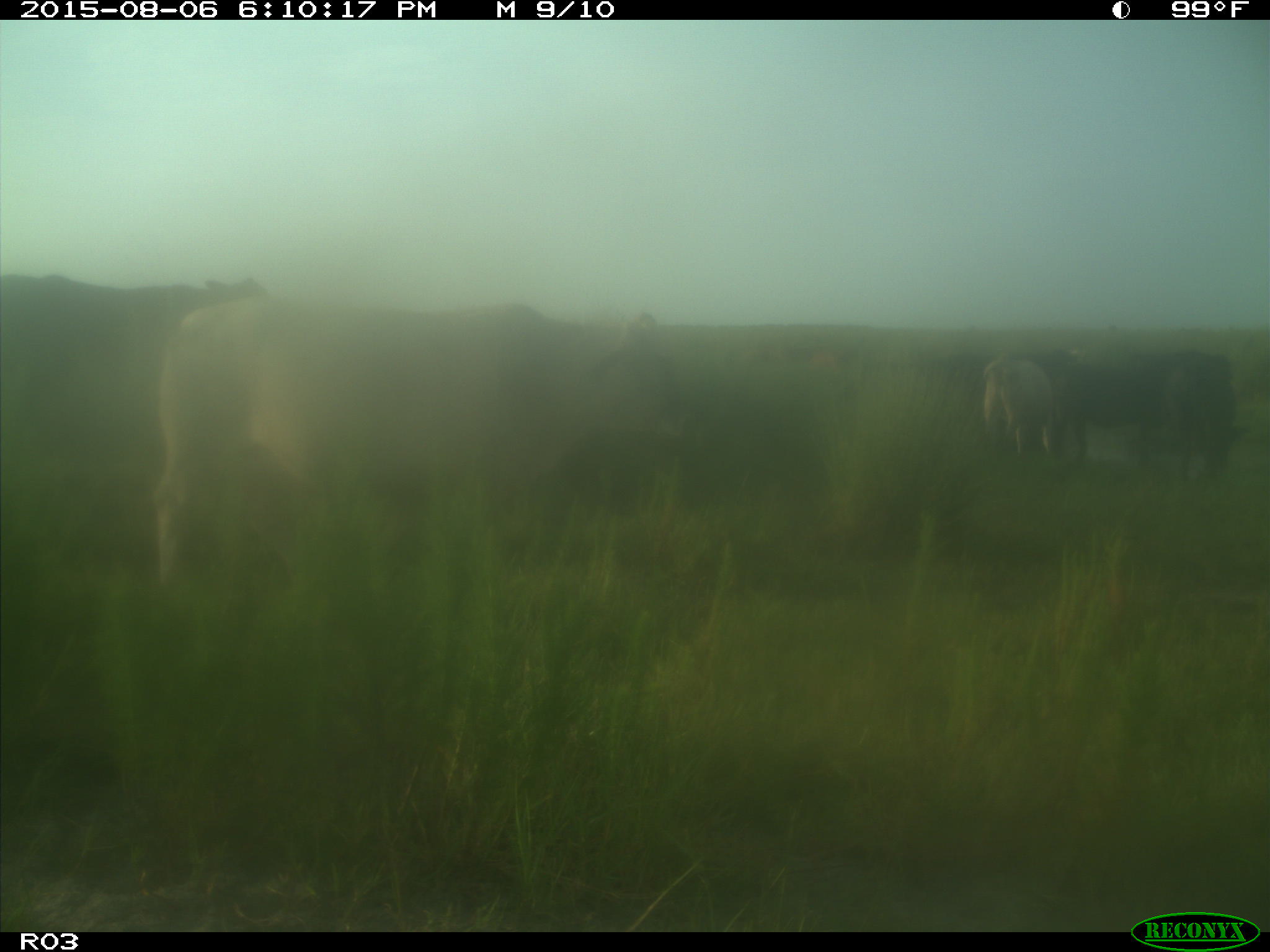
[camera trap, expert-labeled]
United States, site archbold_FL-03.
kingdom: Animalia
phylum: Chordata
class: Mammalia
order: Artiodactyla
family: Bovidae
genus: Bos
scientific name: Bos taurus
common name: domestic cow